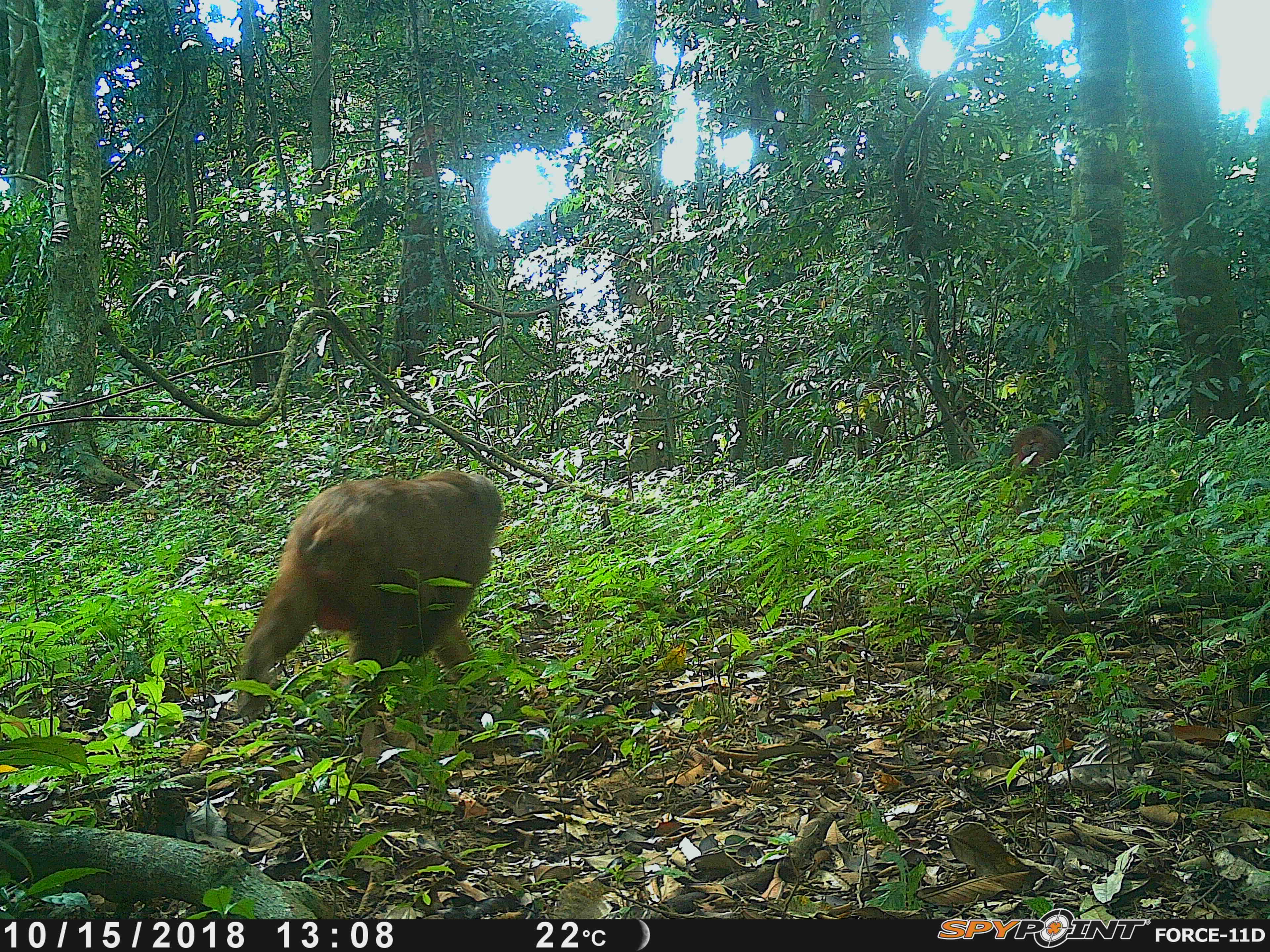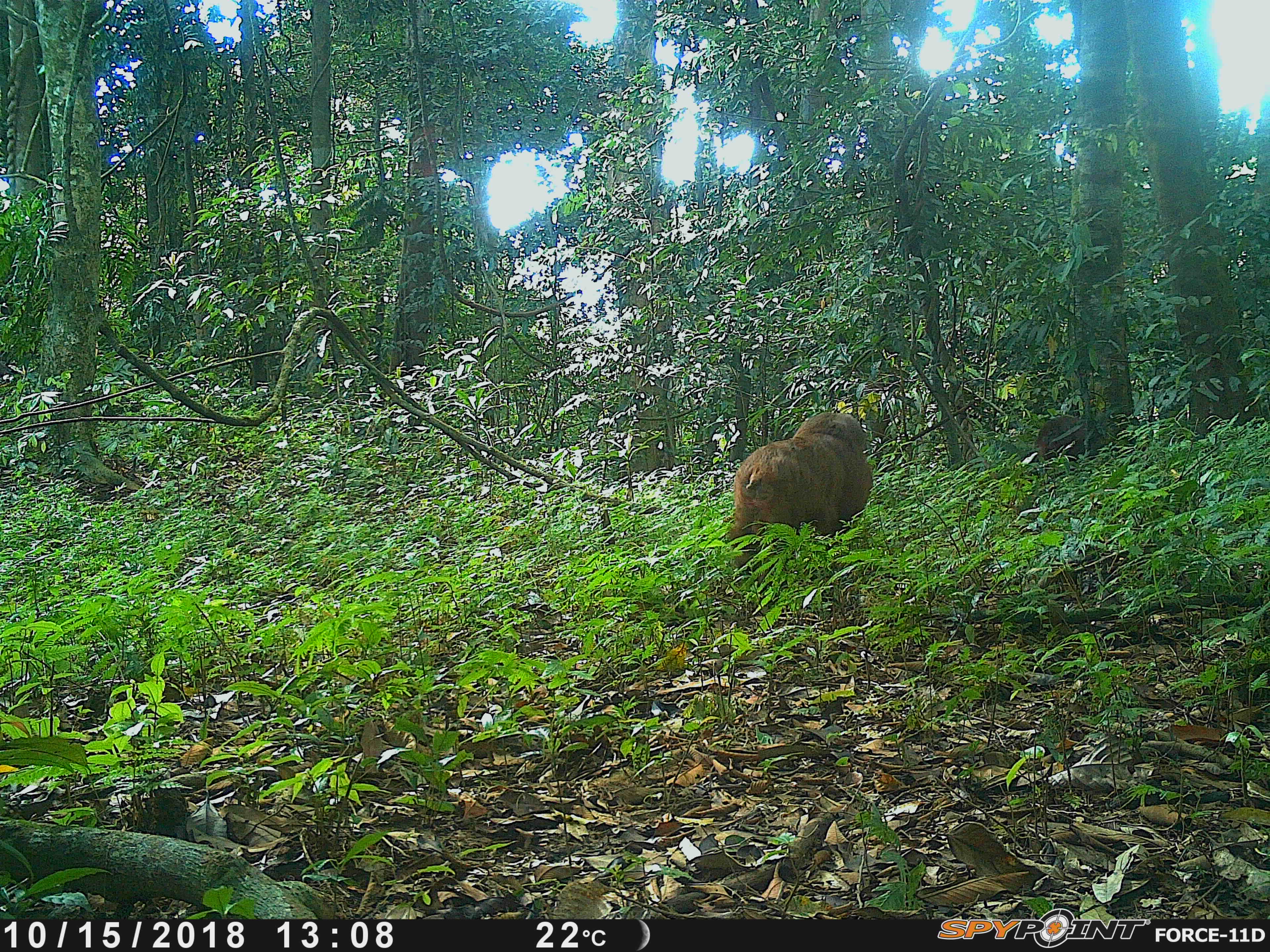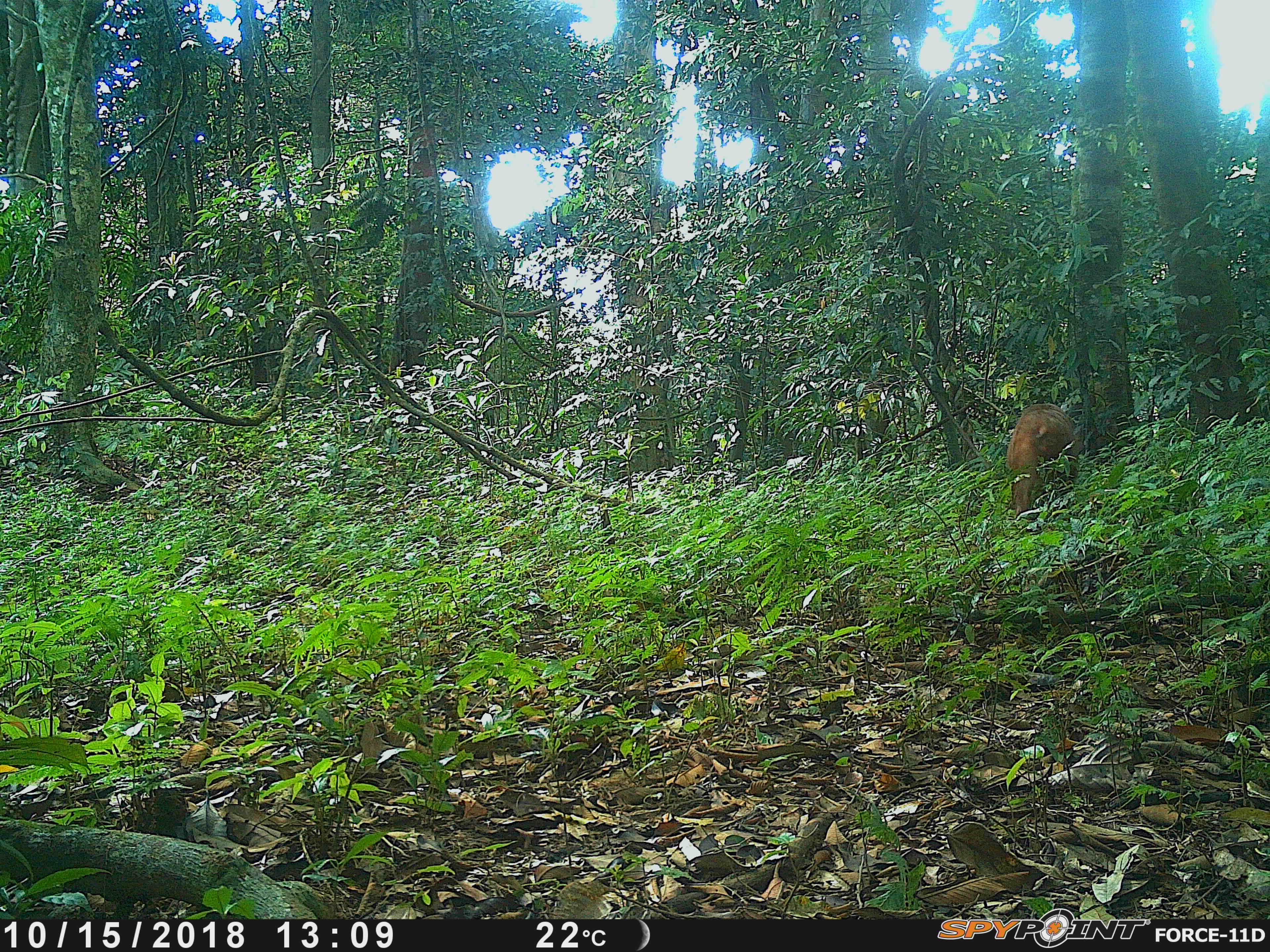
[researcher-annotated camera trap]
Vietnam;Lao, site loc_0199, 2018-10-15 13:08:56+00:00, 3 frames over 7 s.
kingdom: Animalia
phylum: Chordata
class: Mammalia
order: Primates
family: Cercopithecidae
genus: Macaca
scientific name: Macaca arctoides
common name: stump-tailed macaque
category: stump tailed macaque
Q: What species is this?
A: Stump tailed macaque (stump-tailed macaque) (Macaca arctoides).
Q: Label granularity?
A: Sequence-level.